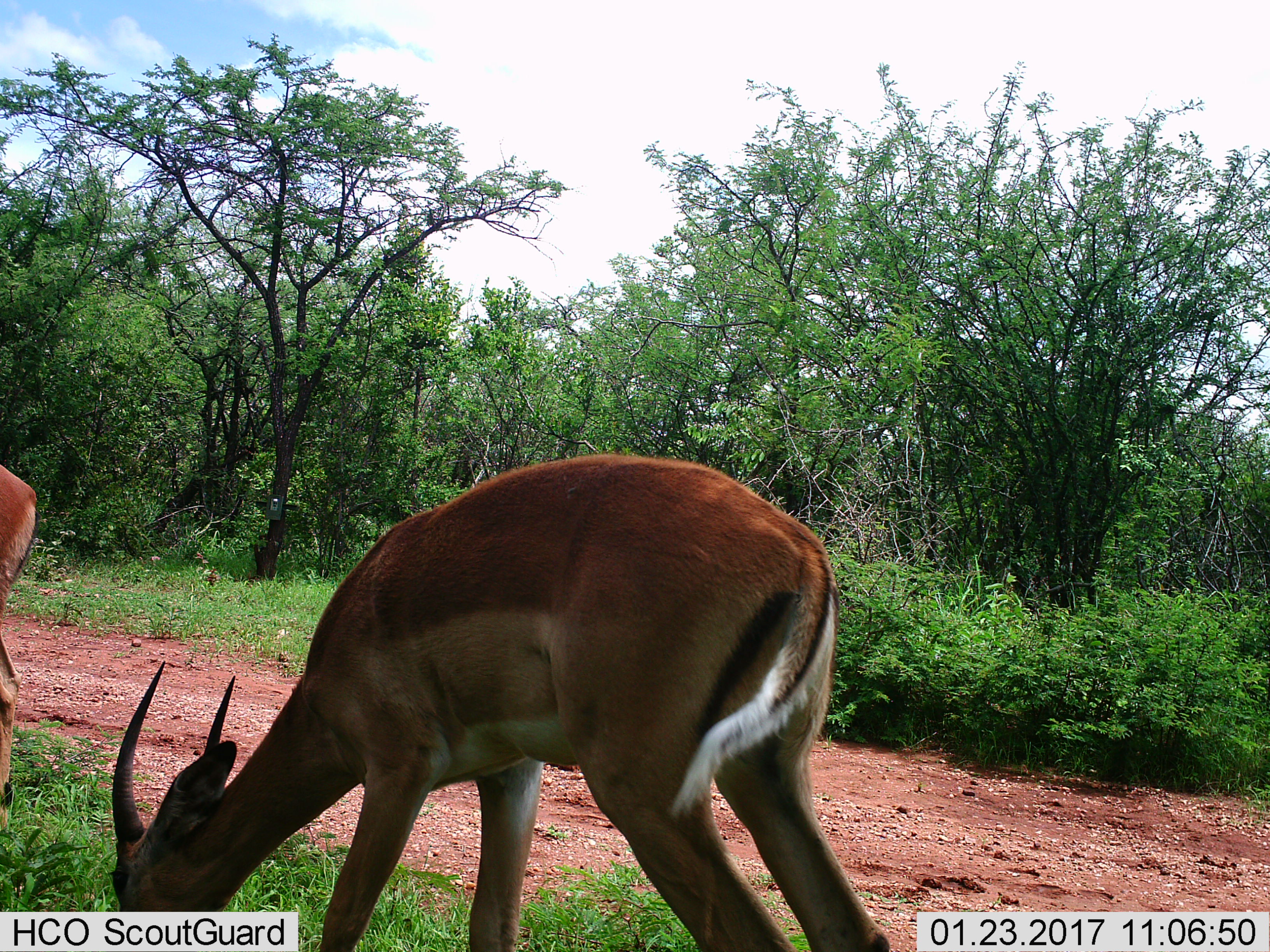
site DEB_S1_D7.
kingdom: Animalia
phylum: Chordata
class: Mammalia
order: Artiodactyla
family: Bovidae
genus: Aepyceros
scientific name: Aepyceros melampus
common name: impala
Impala (Aepyceros melampus), count 2. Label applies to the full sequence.